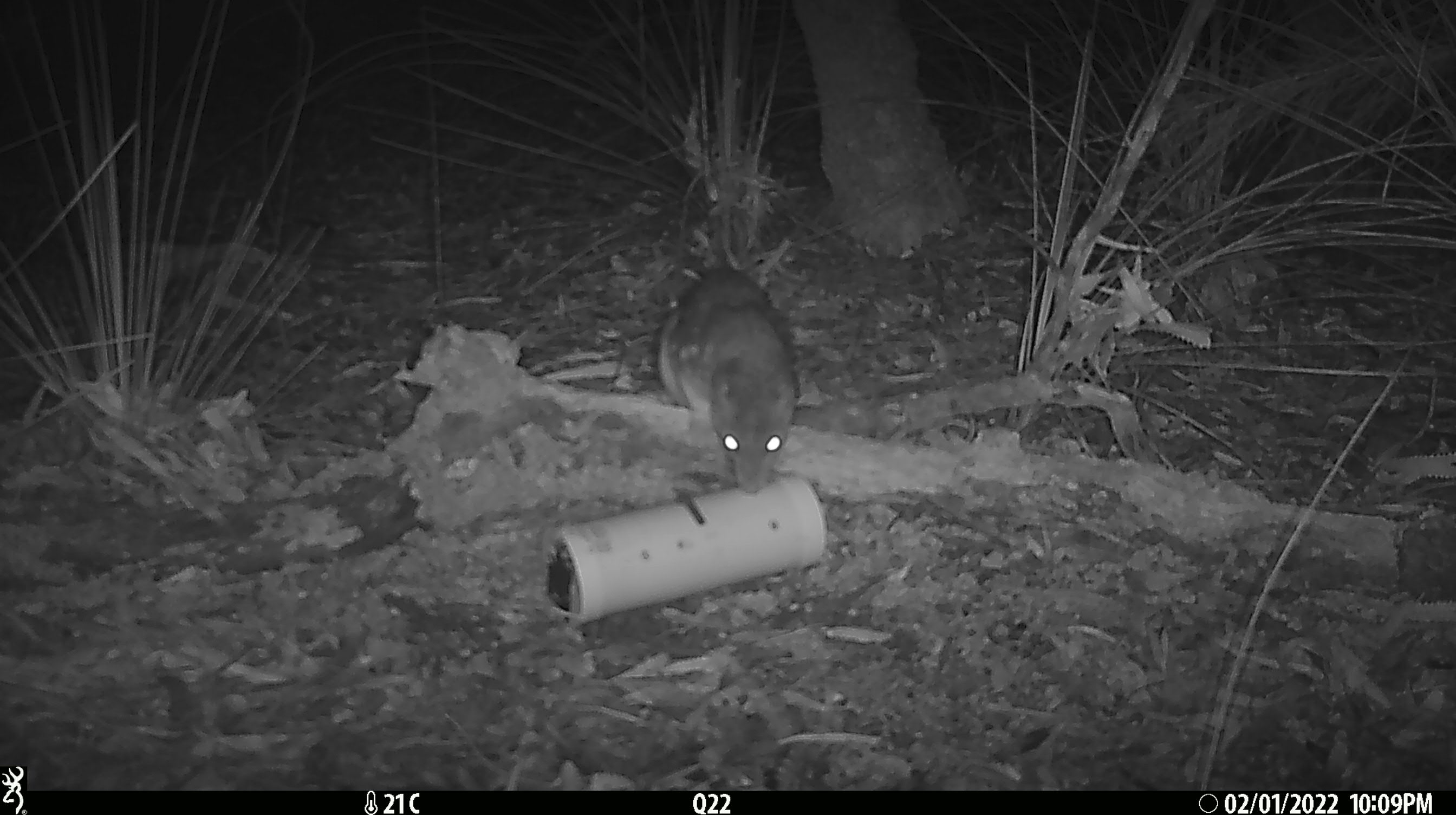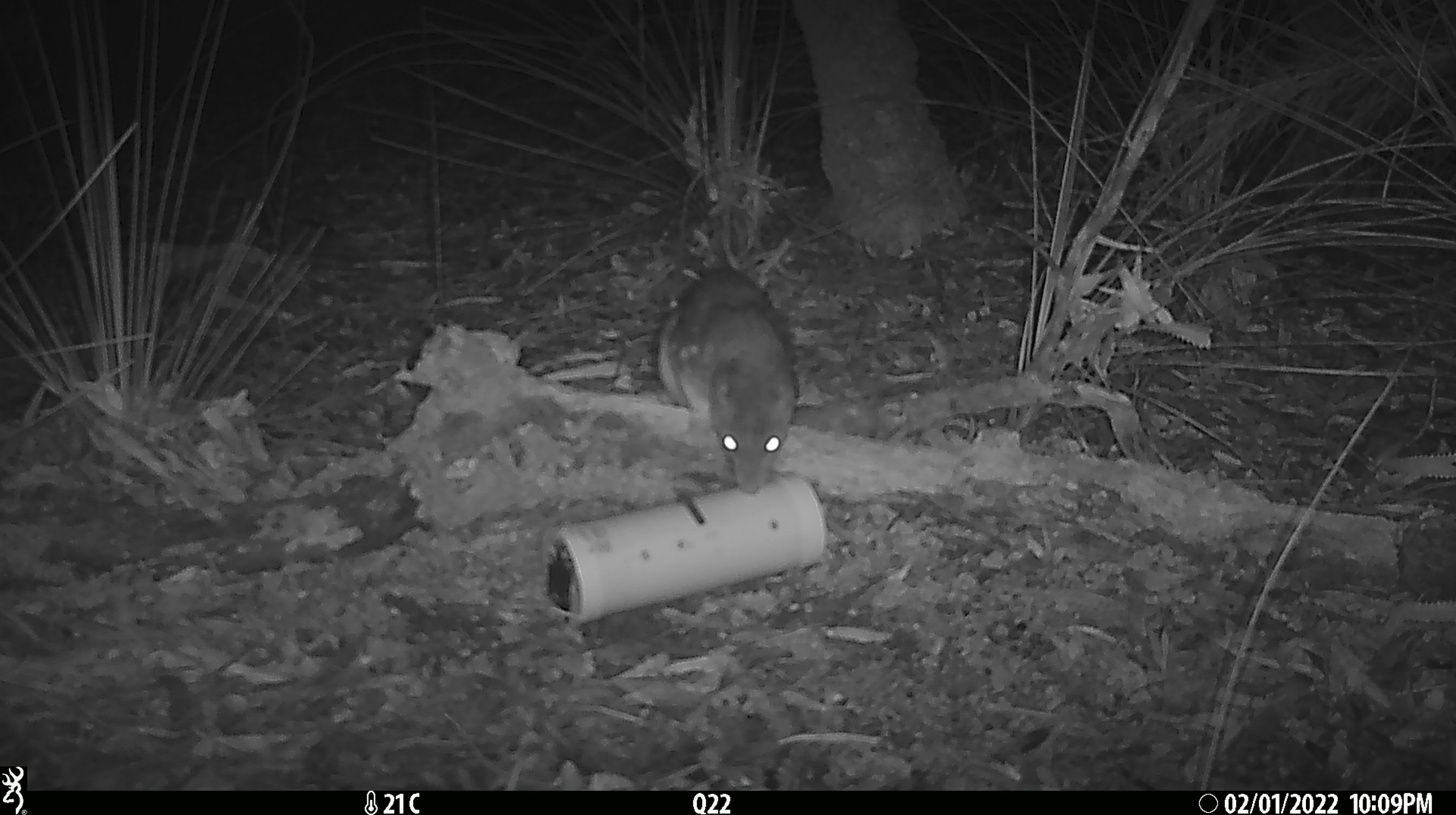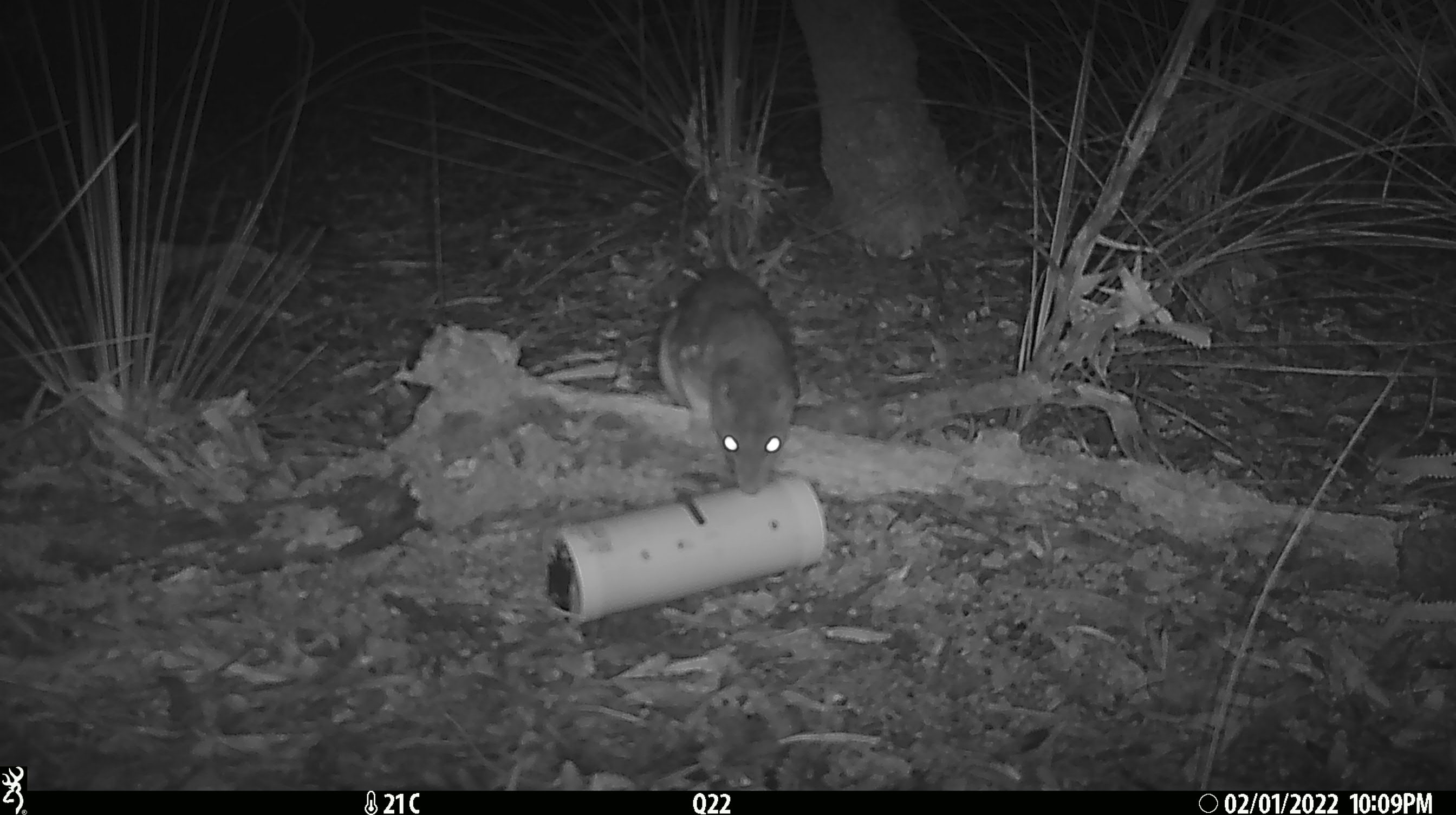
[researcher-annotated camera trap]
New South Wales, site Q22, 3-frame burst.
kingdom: Animalia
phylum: Chordata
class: Mammalia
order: Dasyuromorphia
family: Dasyuridae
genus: Dasyurus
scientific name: Dasyurus maculatus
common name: spotted-tailed quoll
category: quoll